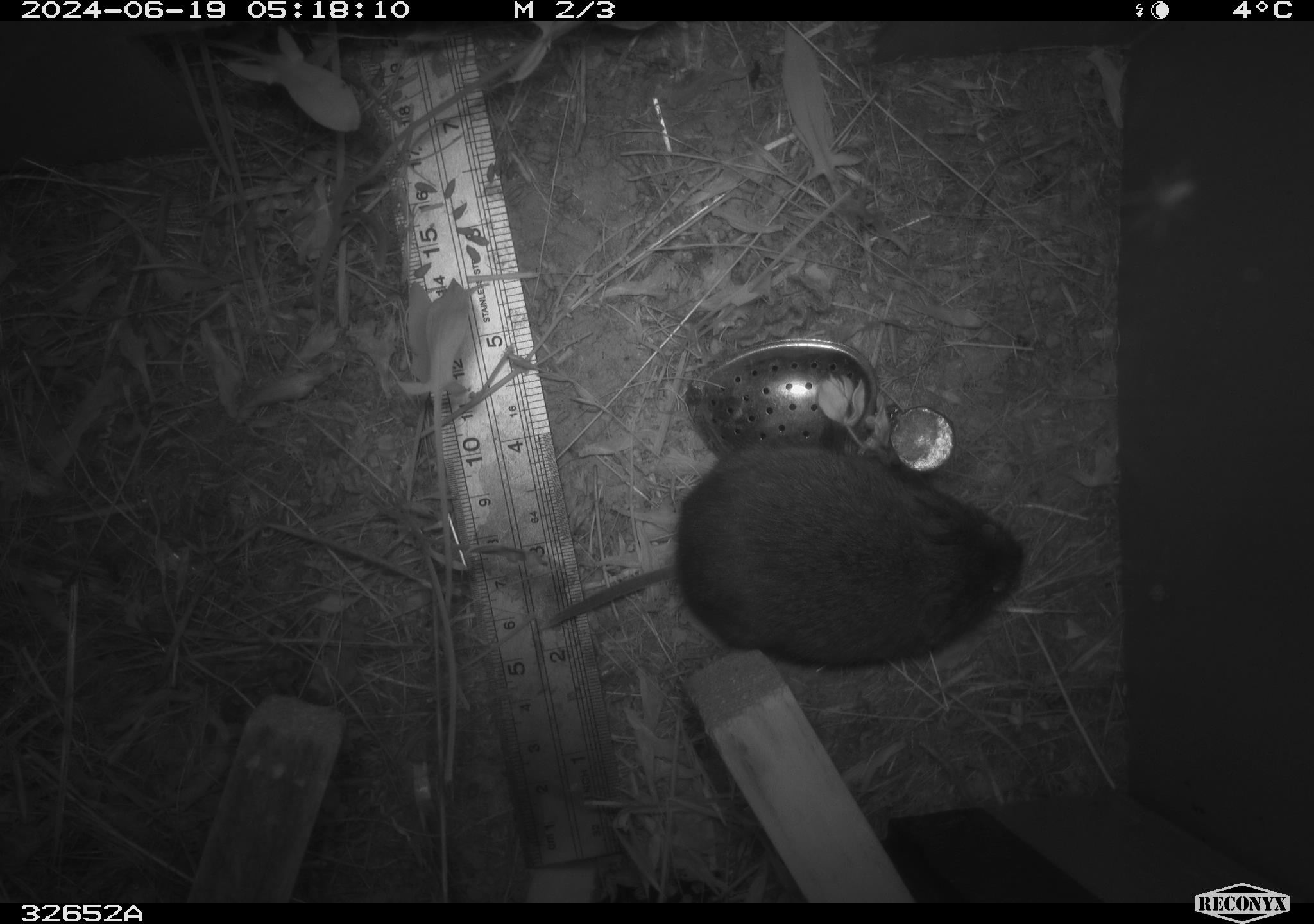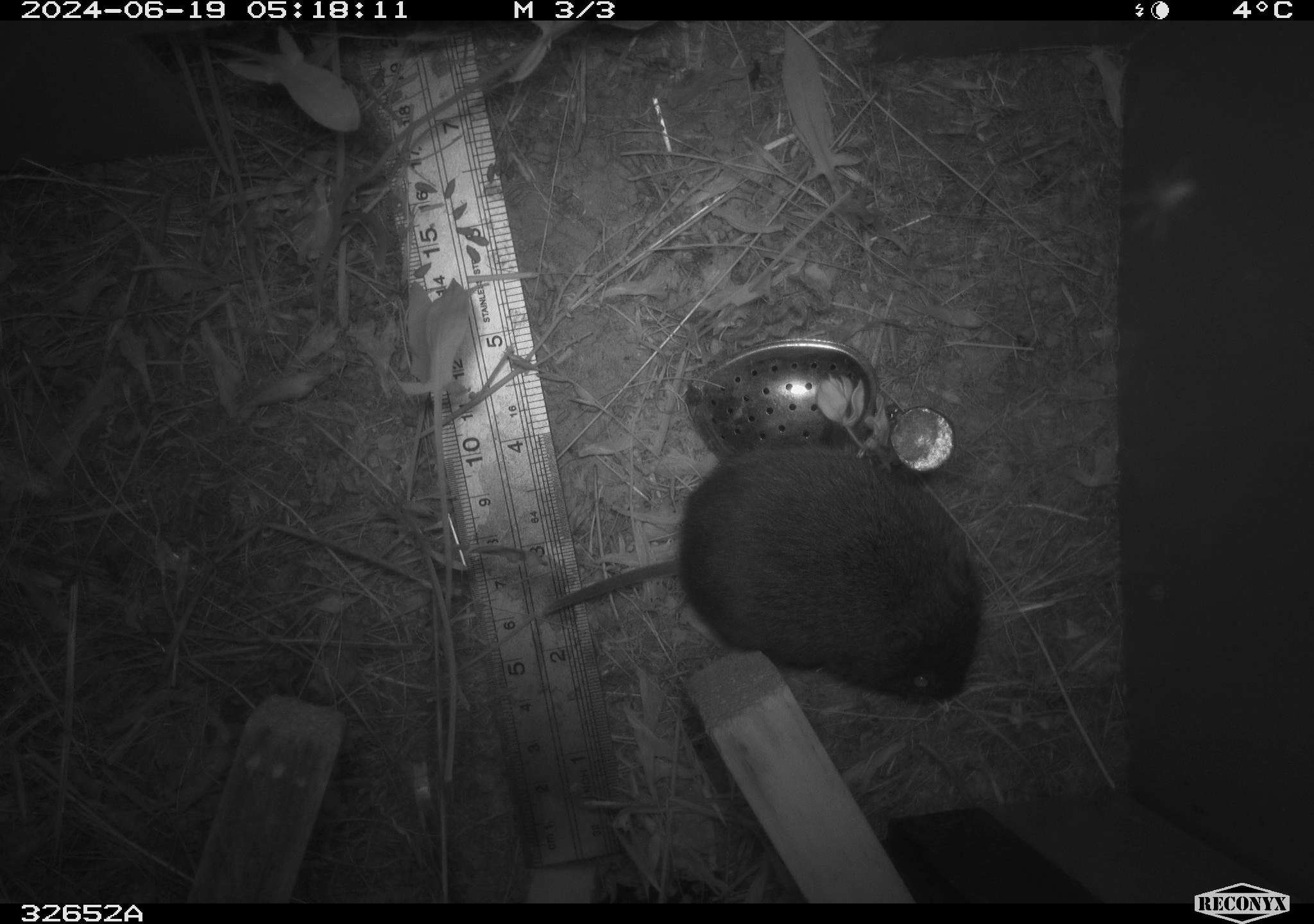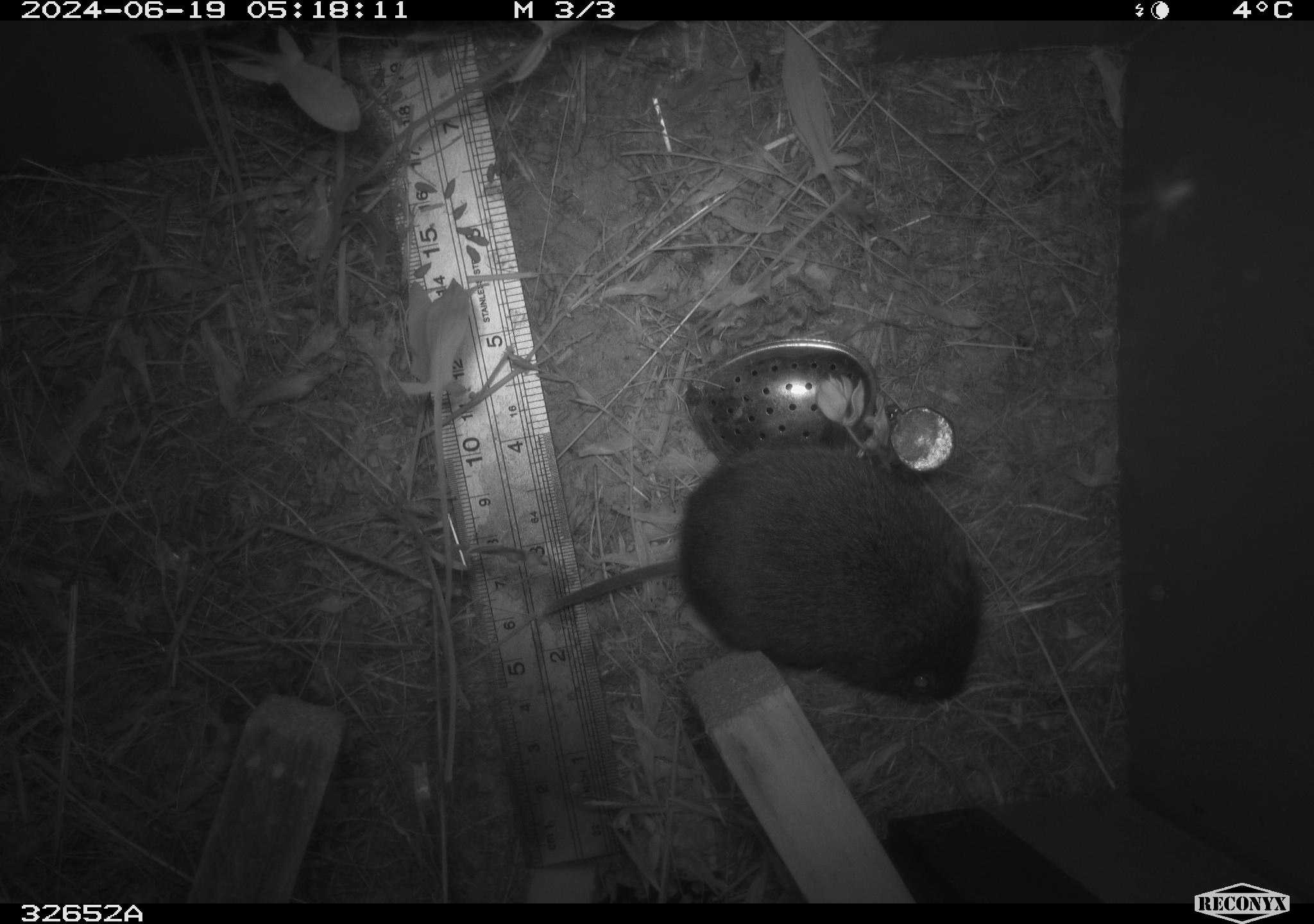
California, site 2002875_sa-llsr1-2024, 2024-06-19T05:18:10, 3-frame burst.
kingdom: Animalia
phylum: Chordata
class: Mammalia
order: Rodentia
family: Cricetidae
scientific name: Arvicolinae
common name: voles, lemmings, and muskrats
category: arvicolinae subfamily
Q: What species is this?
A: Arvicolinae subfamily (voles, lemmings, and muskrats) (Arvicolinae).